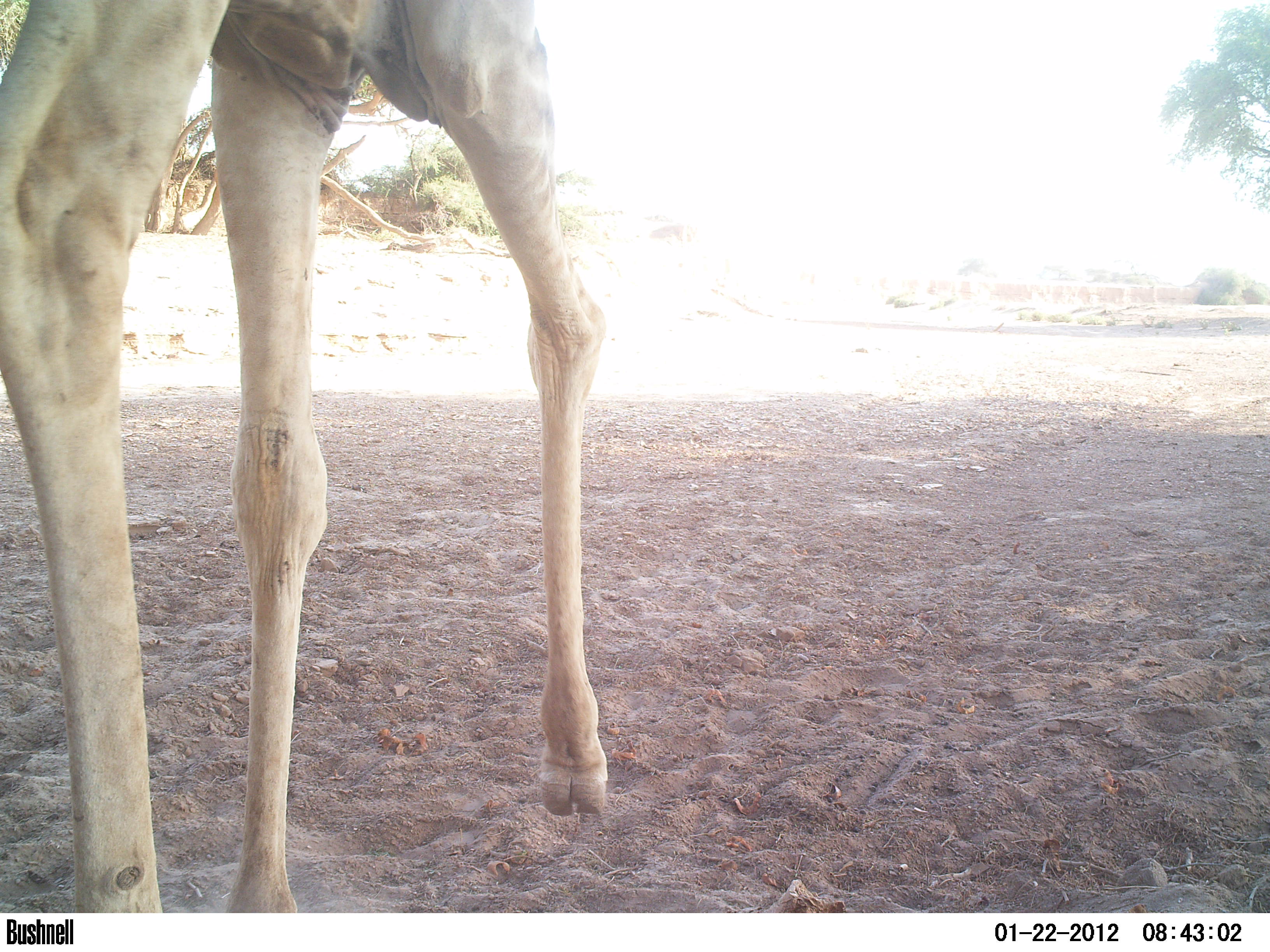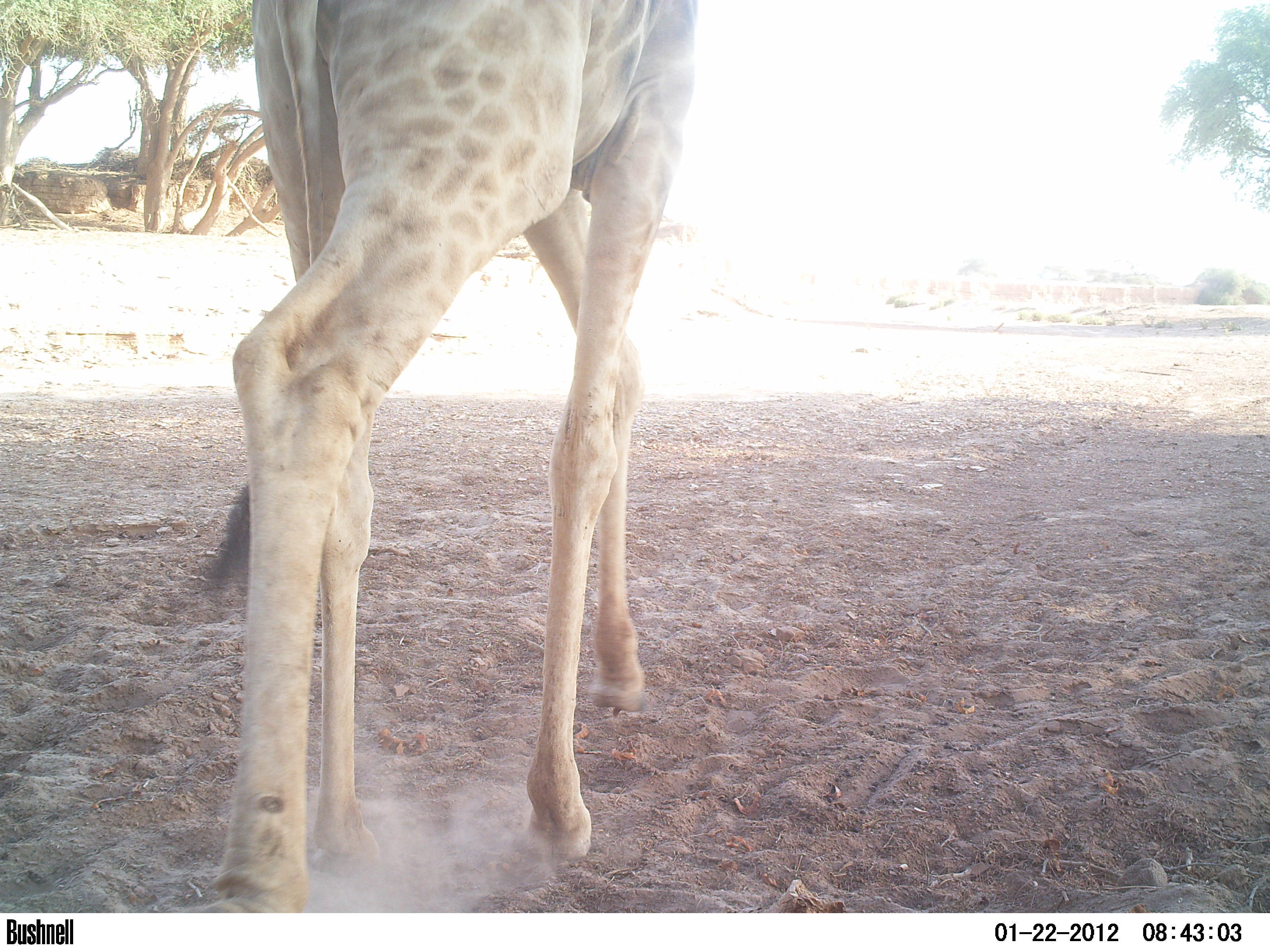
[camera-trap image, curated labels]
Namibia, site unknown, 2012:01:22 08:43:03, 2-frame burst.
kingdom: Animalia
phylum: Chordata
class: Mammalia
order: Artiodactyla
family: Giraffidae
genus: Giraffa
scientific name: Giraffa camelopardalis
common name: giraffe